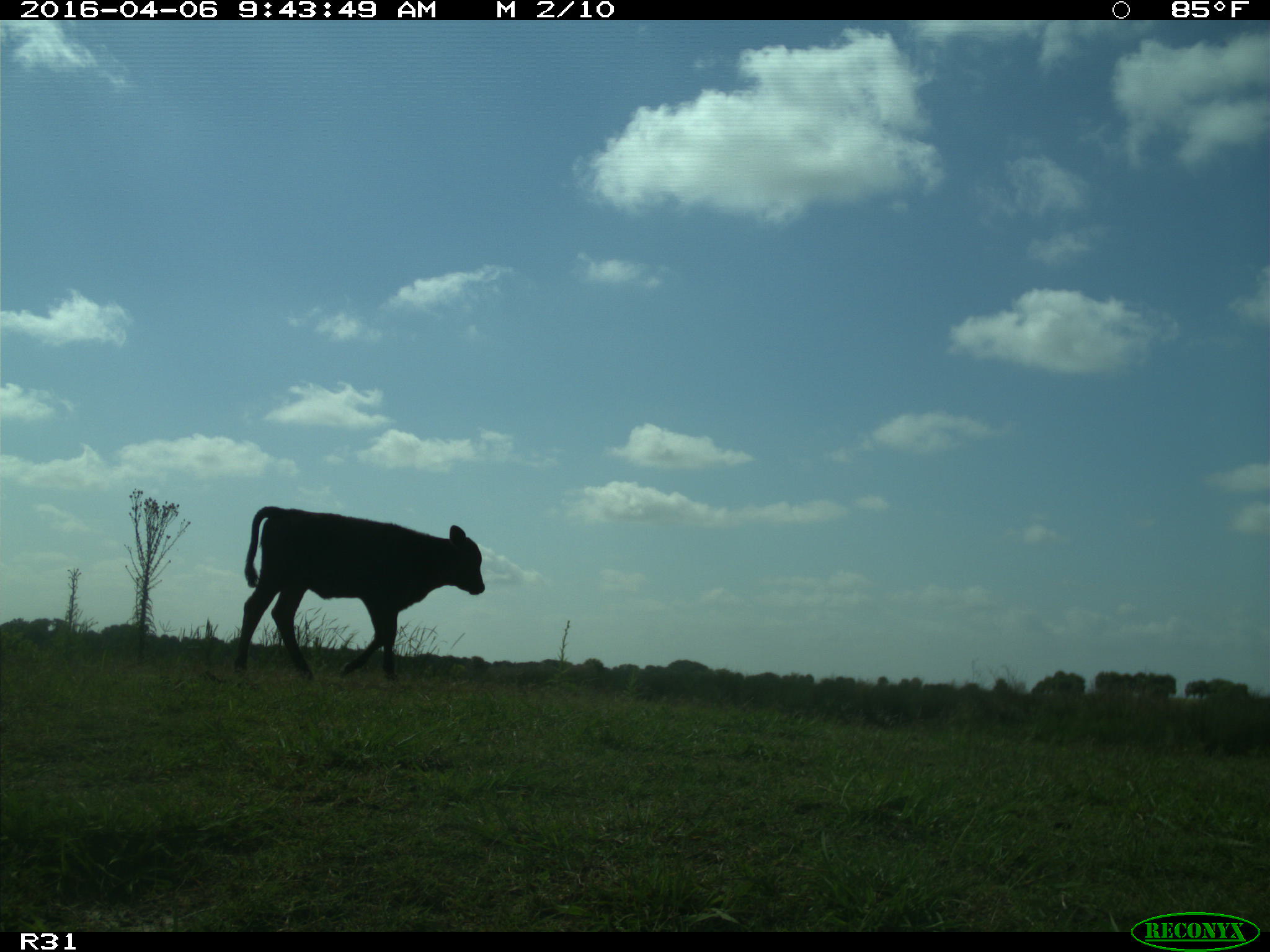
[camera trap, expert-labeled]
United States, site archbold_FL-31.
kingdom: Animalia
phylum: Chordata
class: Mammalia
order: Artiodactyla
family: Bovidae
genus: Bos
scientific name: Bos taurus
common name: domestic cow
Bos taurus (domestic cow).